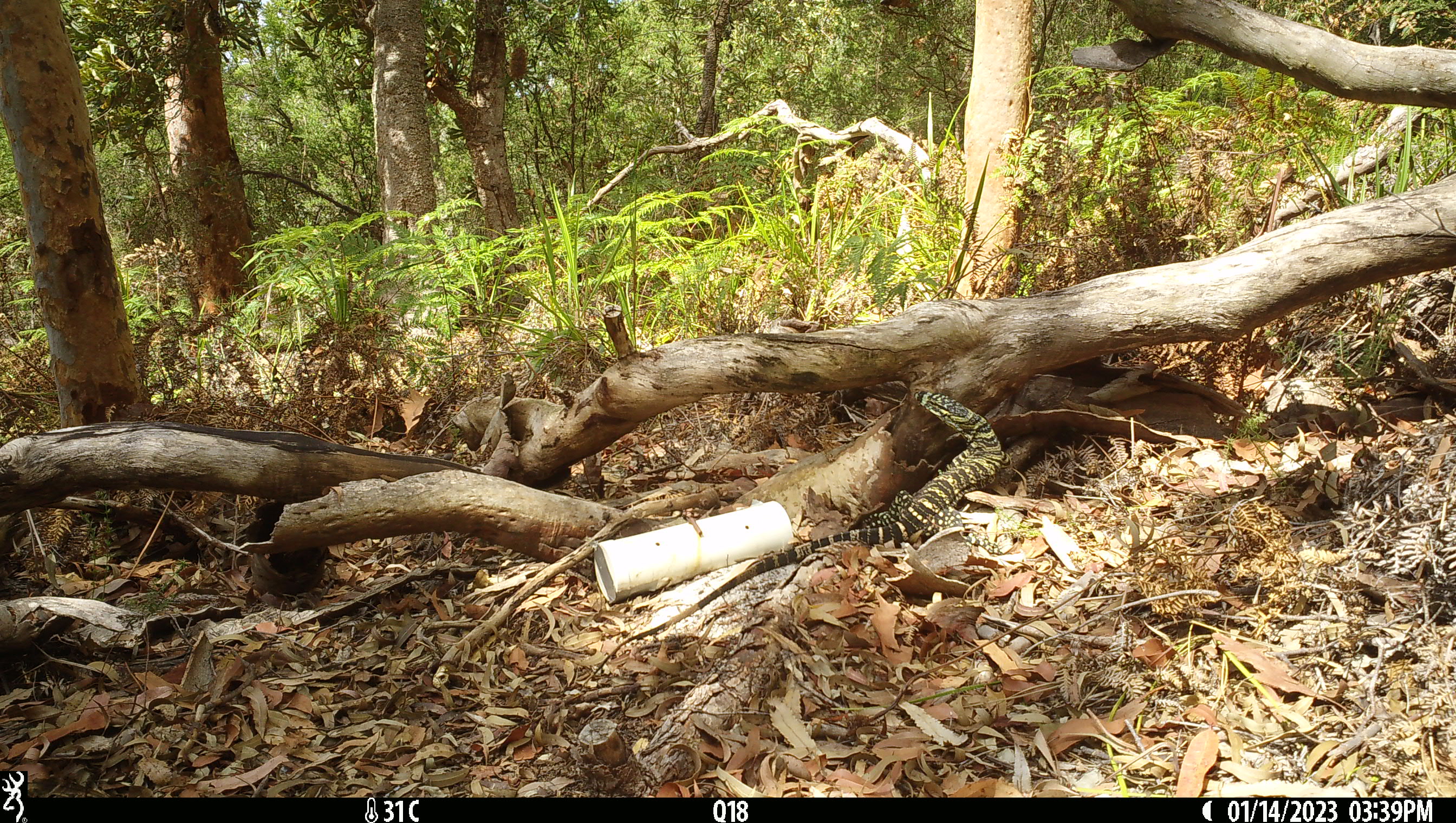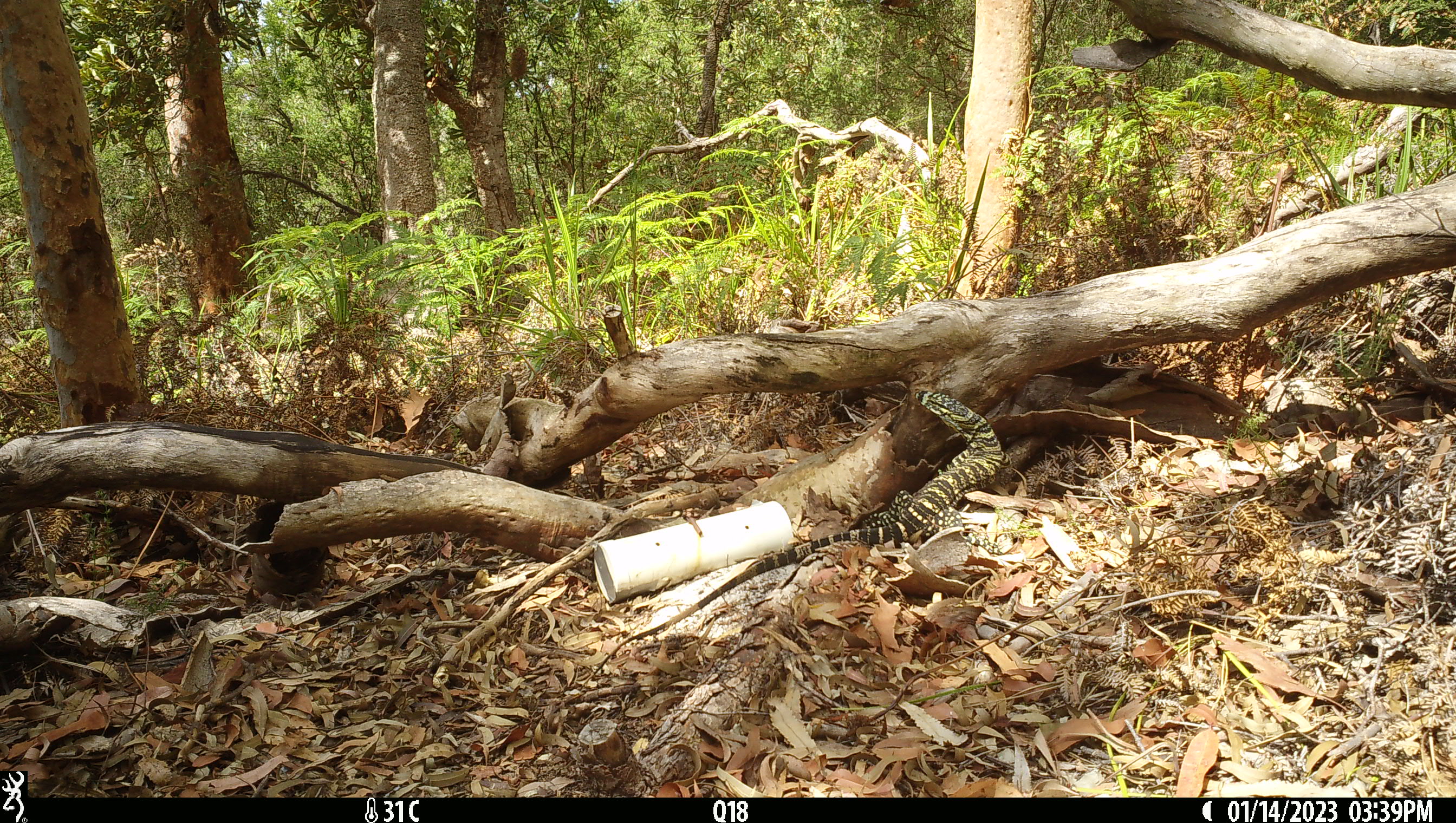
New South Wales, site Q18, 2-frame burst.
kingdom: Animalia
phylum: Chordata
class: Reptilia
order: Squamata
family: Varanidae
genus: Varanus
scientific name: Varanus varius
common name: lace monitor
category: goanna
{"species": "goanna (lace monitor) (Varanus varius)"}